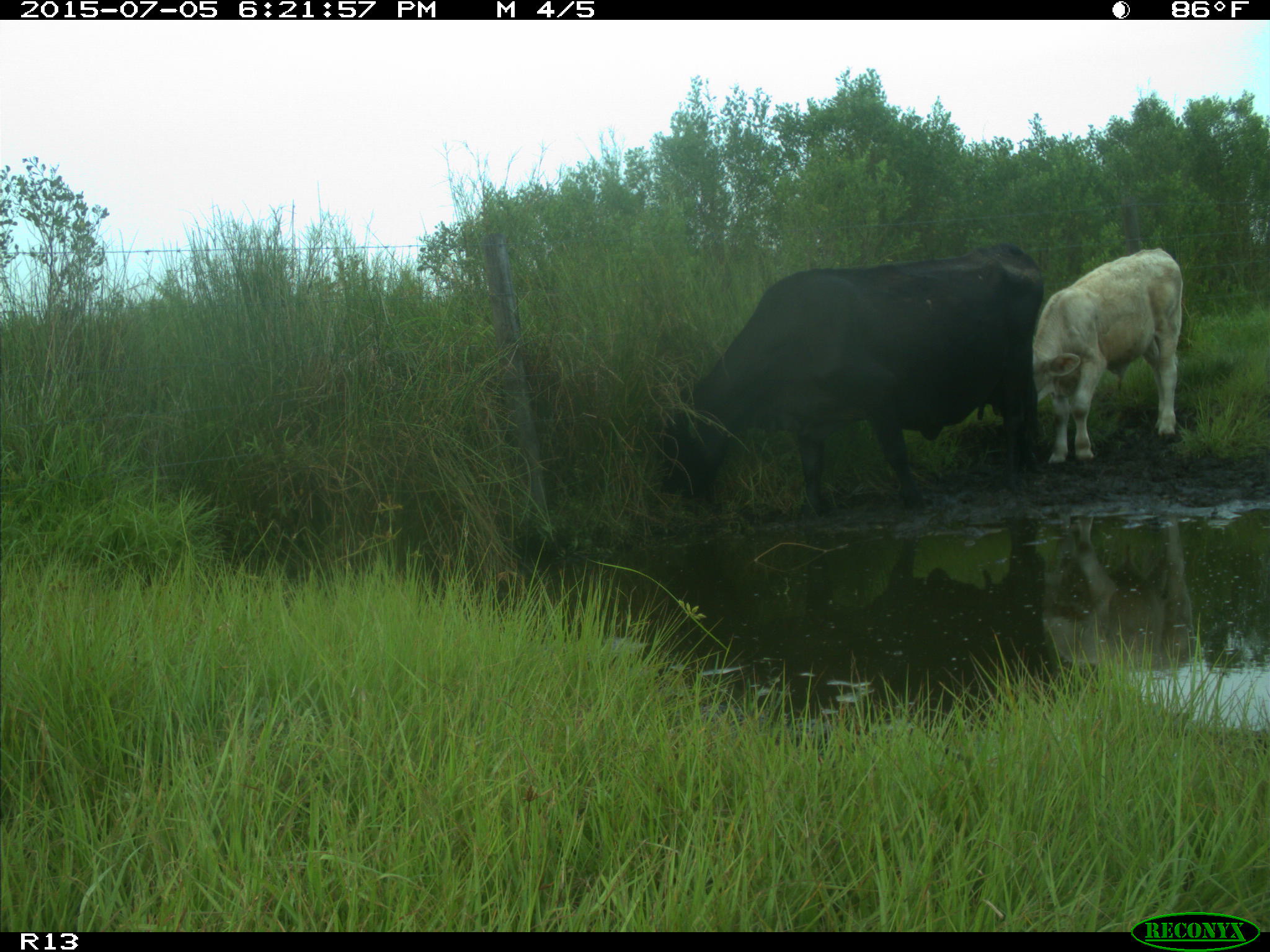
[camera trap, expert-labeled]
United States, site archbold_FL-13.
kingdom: Animalia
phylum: Chordata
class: Mammalia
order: Artiodactyla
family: Bovidae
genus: Bos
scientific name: Bos taurus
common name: domestic cow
Bos taurus (domestic cow).